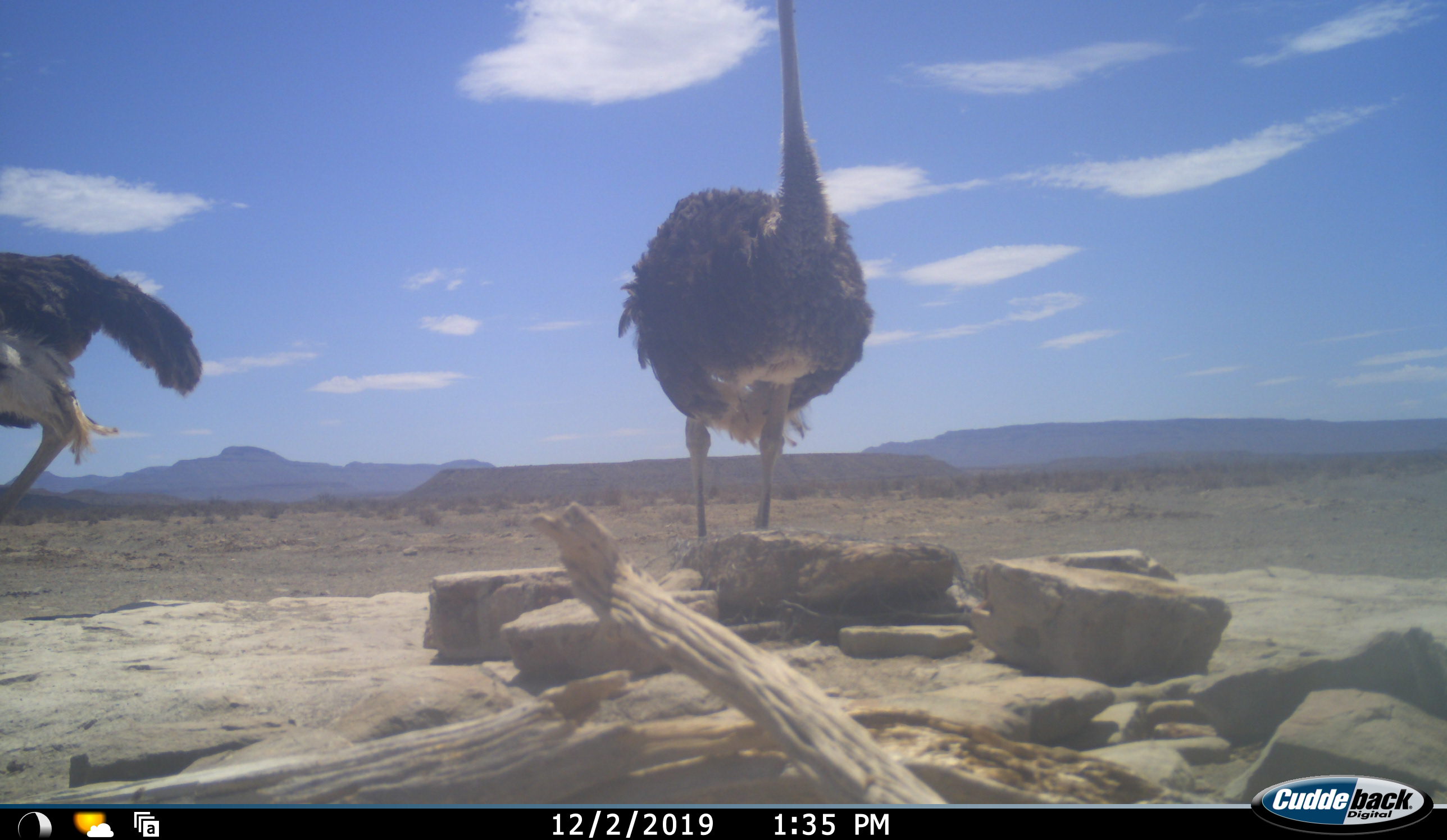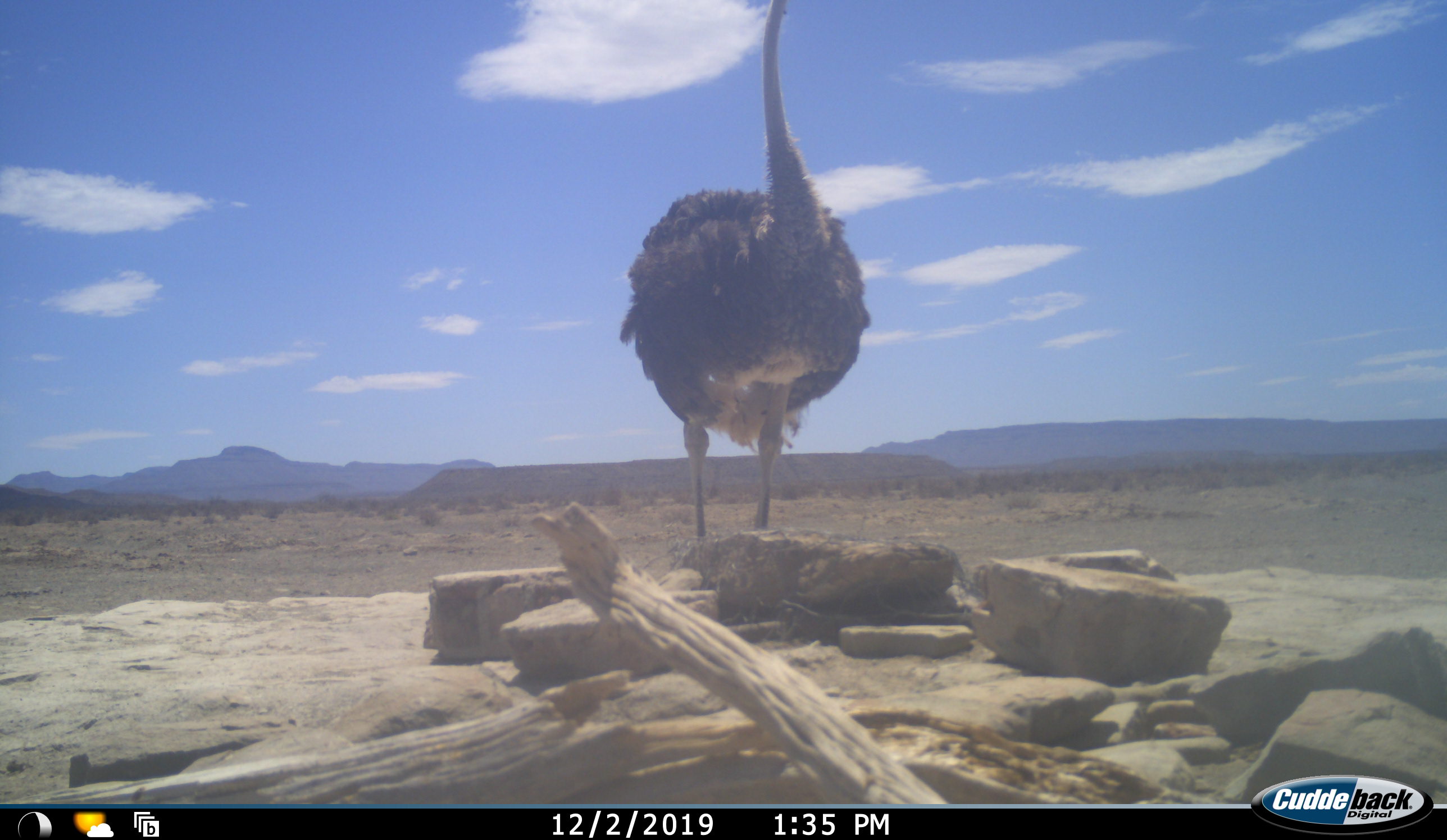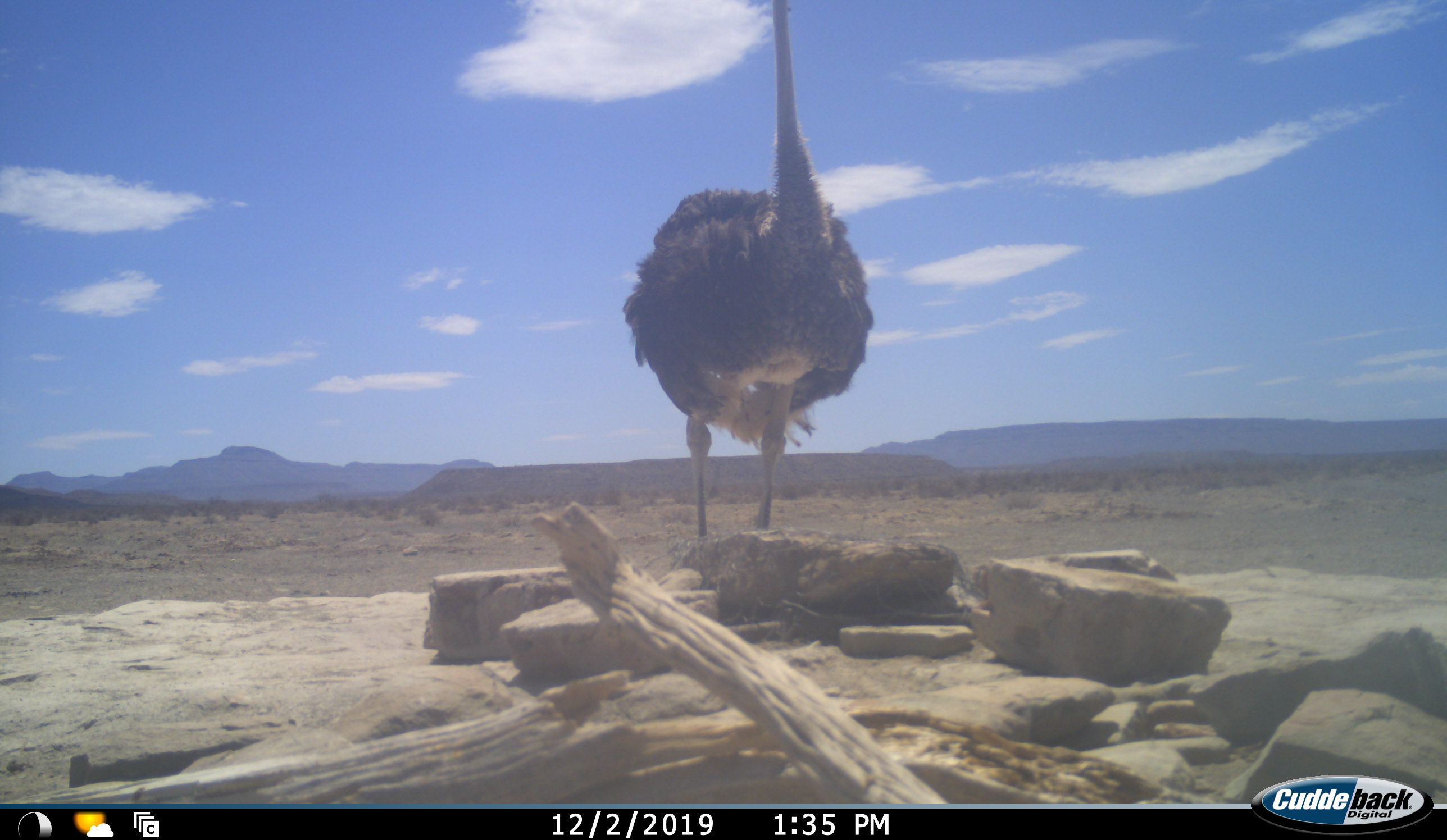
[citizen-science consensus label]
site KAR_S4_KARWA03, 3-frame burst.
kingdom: Animalia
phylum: Chordata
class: Aves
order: Struthioniformes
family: Struthionidae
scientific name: Struthionidae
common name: ostrich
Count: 2.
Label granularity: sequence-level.